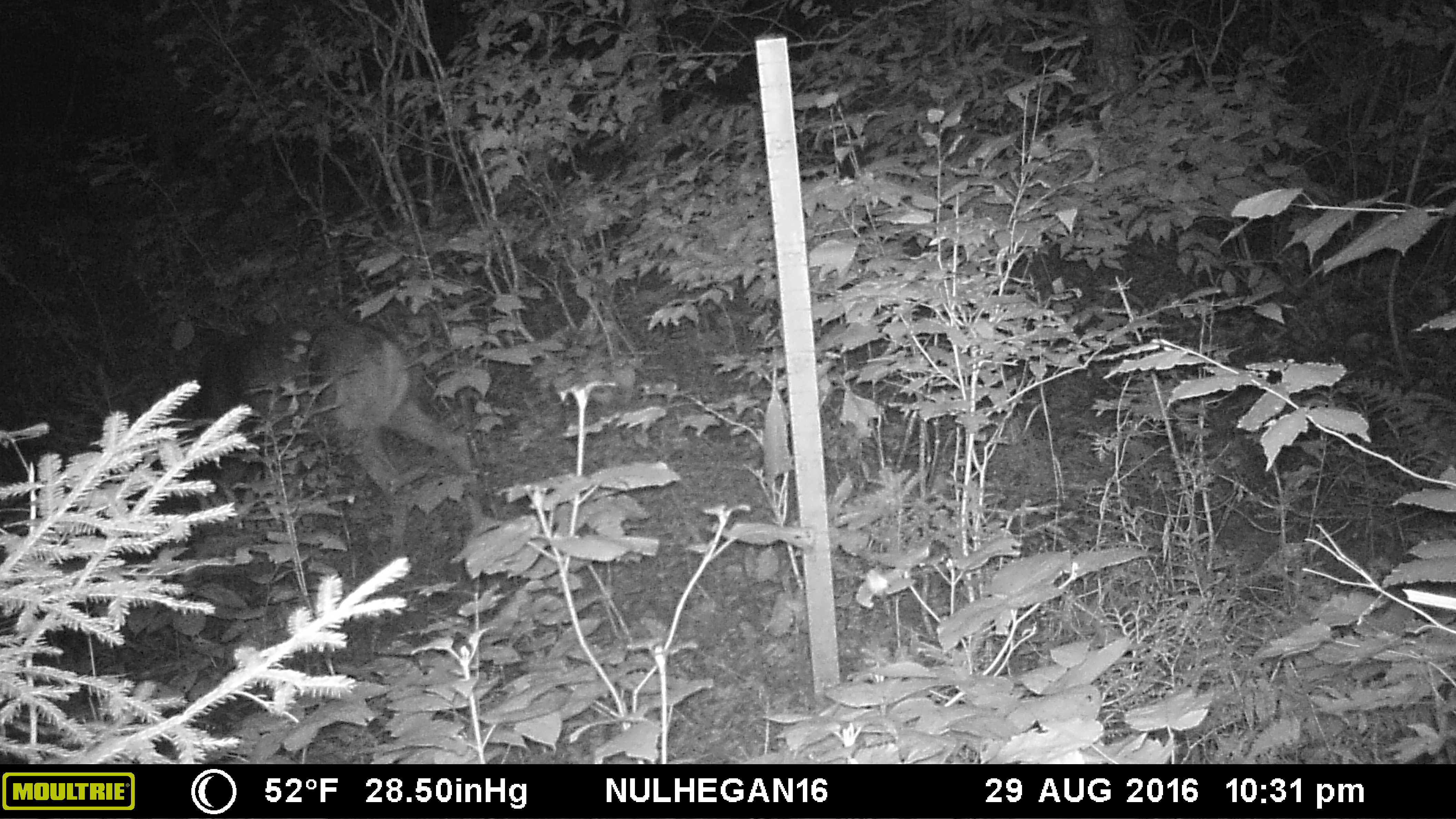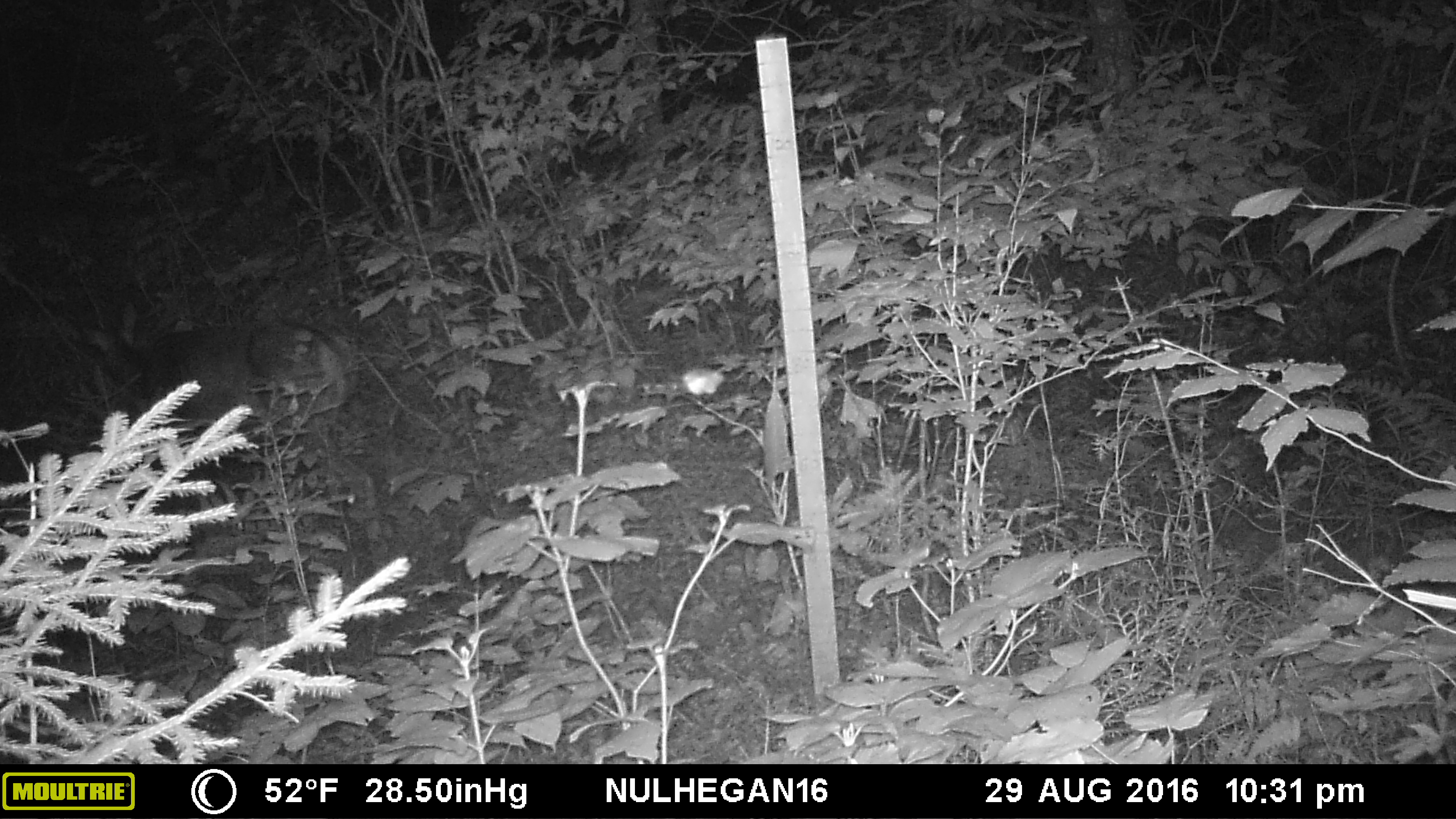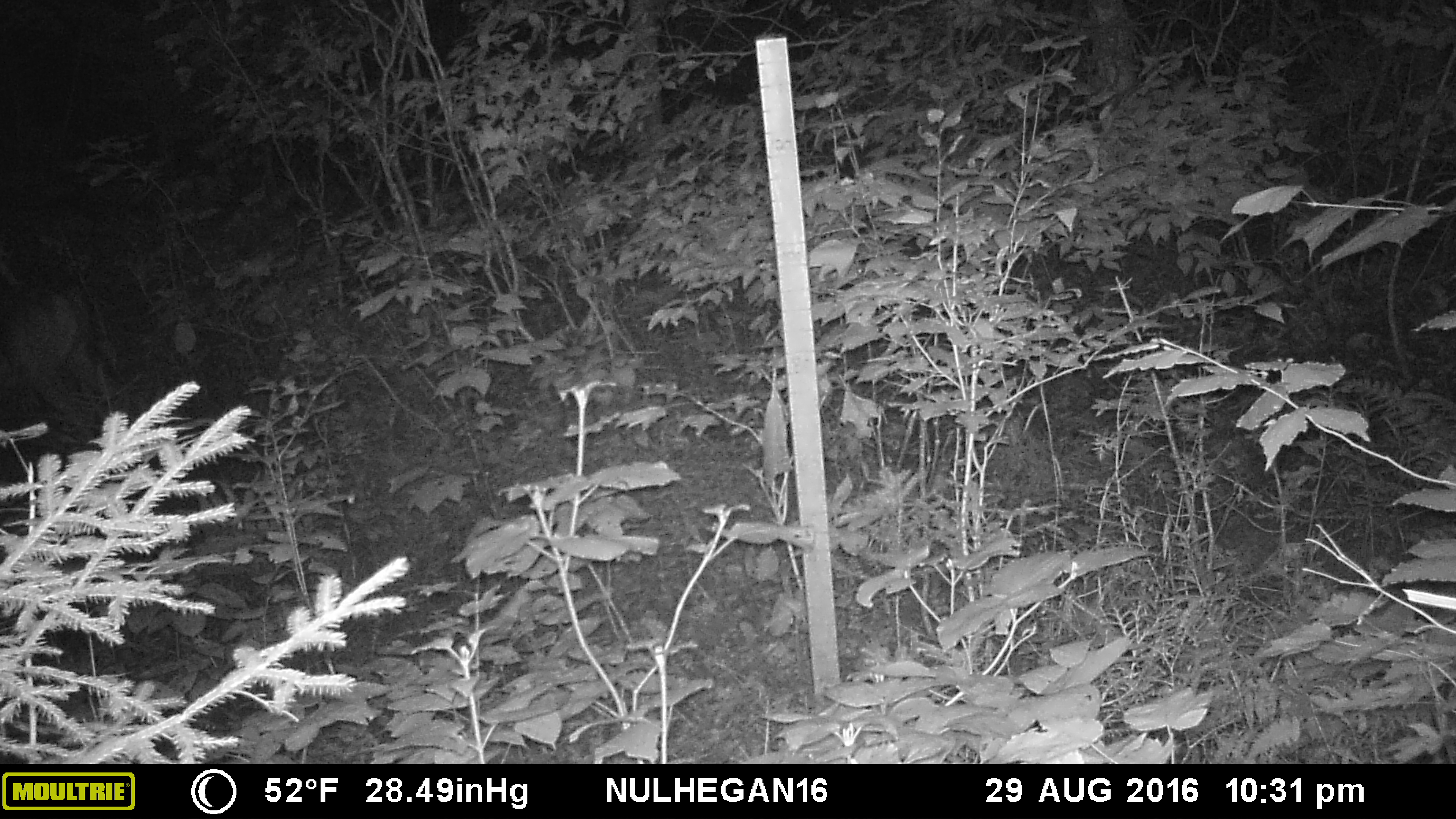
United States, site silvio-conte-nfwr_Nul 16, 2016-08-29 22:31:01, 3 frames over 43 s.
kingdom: Animalia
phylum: Chordata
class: Mammalia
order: Artiodactyla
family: Cervidae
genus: Odocoileus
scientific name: Odocoileus virginianus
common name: white-tailed deer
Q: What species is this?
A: White-tailed deer (Odocoileus virginianus).